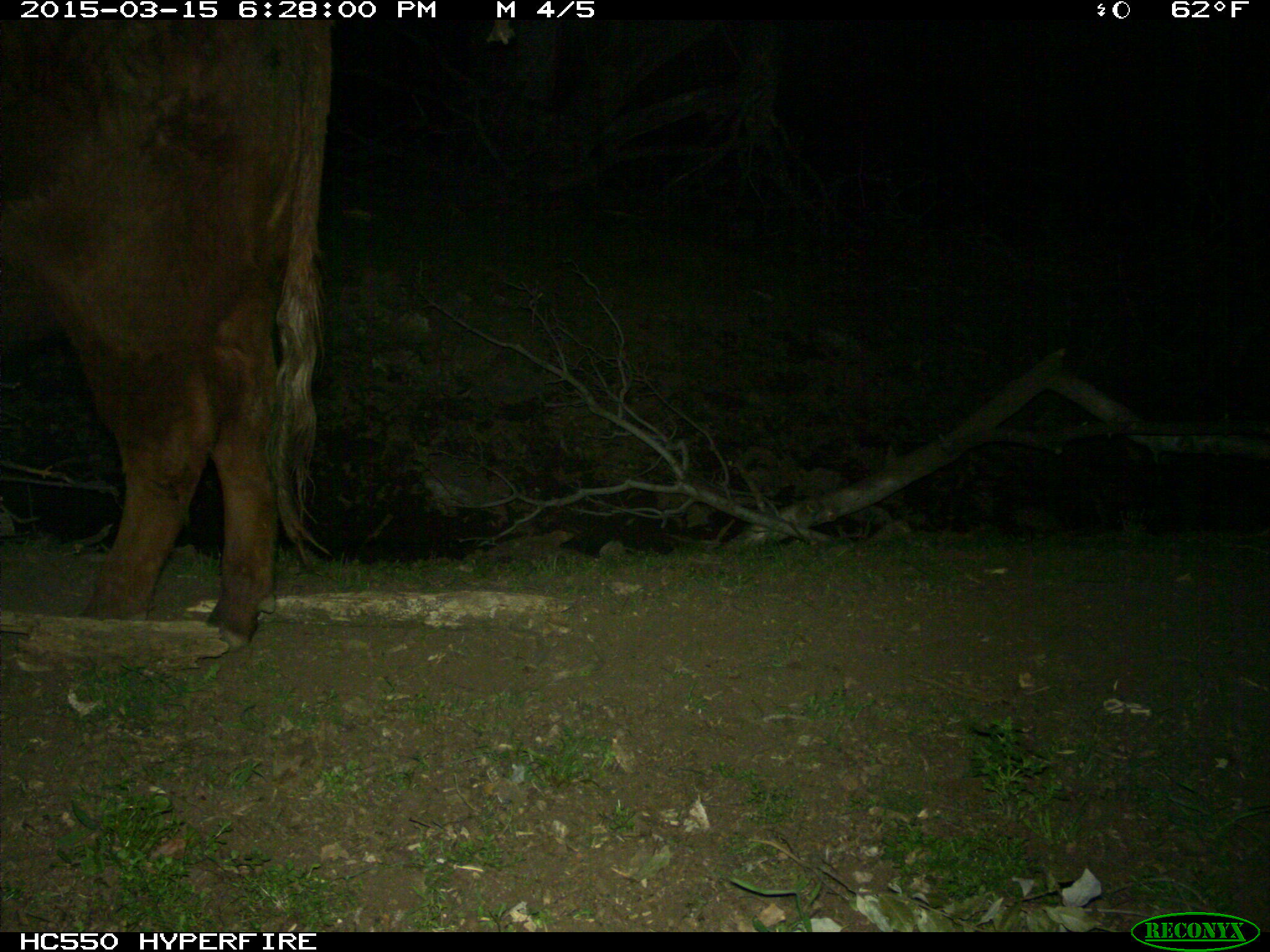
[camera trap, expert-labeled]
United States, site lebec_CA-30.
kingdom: Animalia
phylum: Chordata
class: Mammalia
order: Artiodactyla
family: Bovidae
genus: Bos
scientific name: Bos taurus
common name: domestic cow